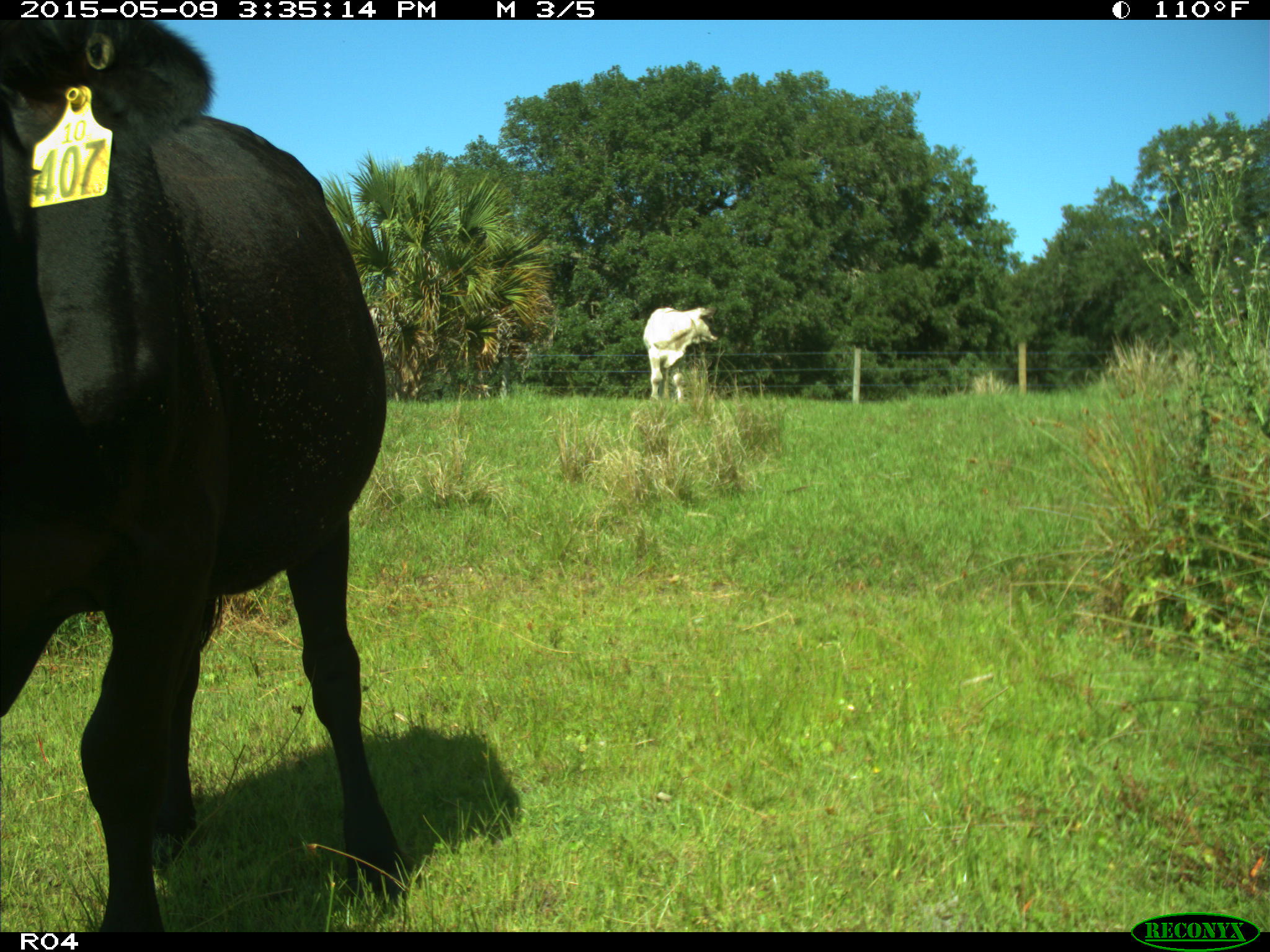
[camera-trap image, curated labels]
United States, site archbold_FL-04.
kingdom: Animalia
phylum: Chordata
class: Mammalia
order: Artiodactyla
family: Bovidae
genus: Bos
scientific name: Bos taurus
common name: domestic cow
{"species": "Bos taurus (domestic cow)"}